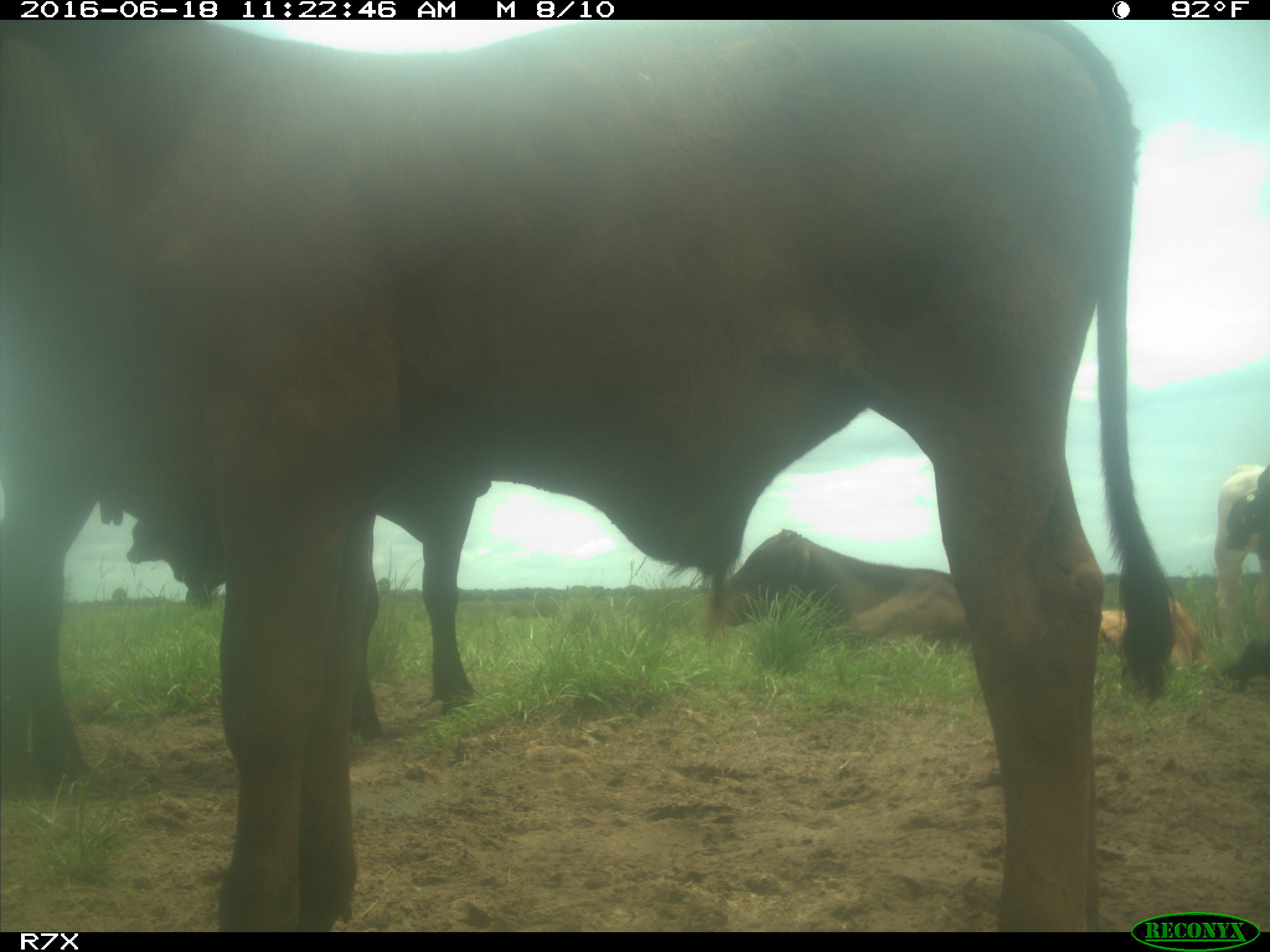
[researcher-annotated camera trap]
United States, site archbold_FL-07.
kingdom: Animalia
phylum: Chordata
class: Mammalia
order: Artiodactyla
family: Bovidae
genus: Bos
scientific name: Bos taurus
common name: domestic cow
Bos taurus (domestic cow).